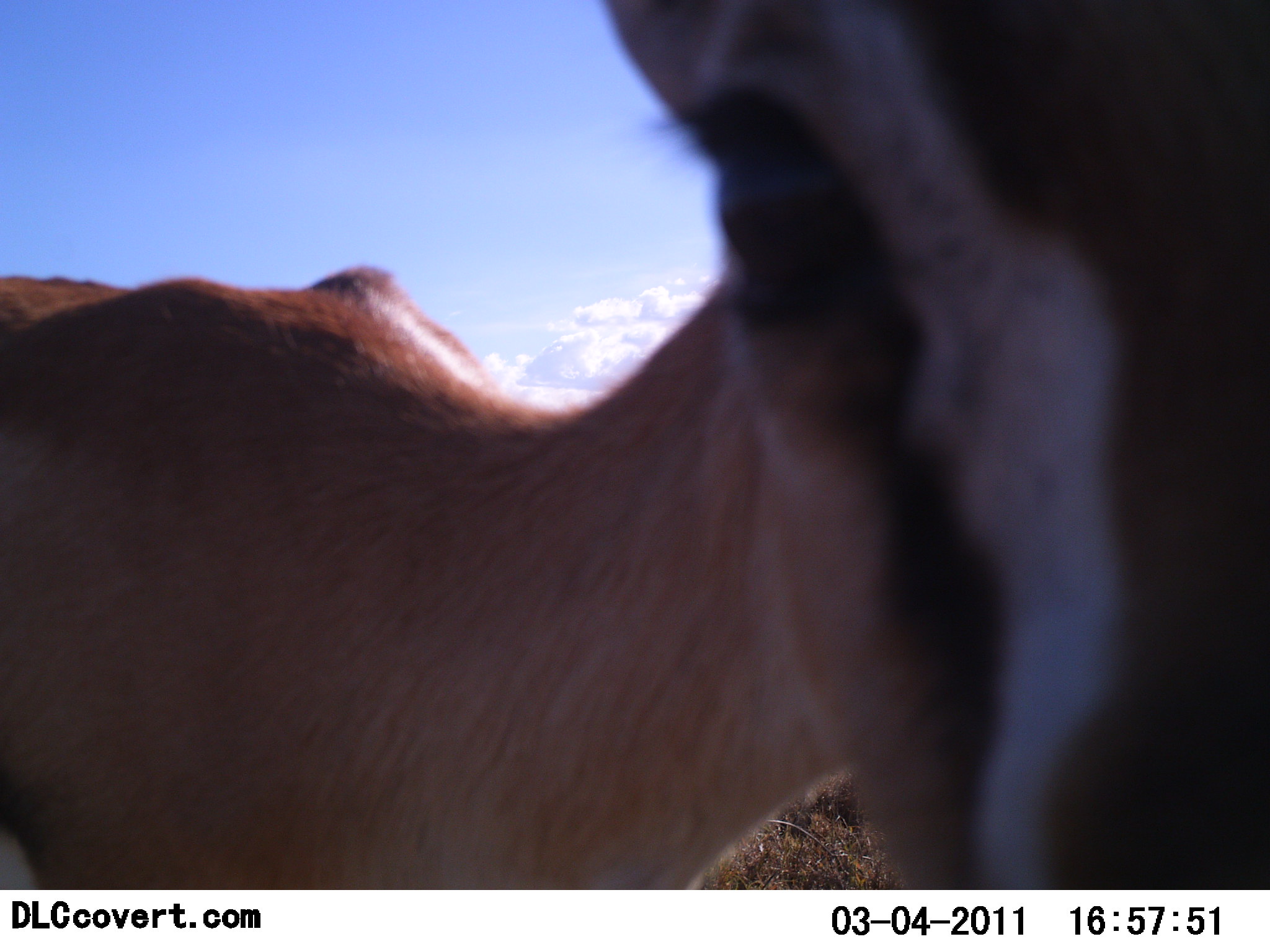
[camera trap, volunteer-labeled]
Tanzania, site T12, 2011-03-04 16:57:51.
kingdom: Animalia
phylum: Chordata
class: Mammalia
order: Artiodactyla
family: Bovidae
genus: Eudorcas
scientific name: Eudorcas thomsonii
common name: thomson's gazelle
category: gazellethomsons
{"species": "gazellethomsons (thomson's gazelle) (Eudorcas thomsonii)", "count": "1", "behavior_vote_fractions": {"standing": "100%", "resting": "0%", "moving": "0%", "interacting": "30%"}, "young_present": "0%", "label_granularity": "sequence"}